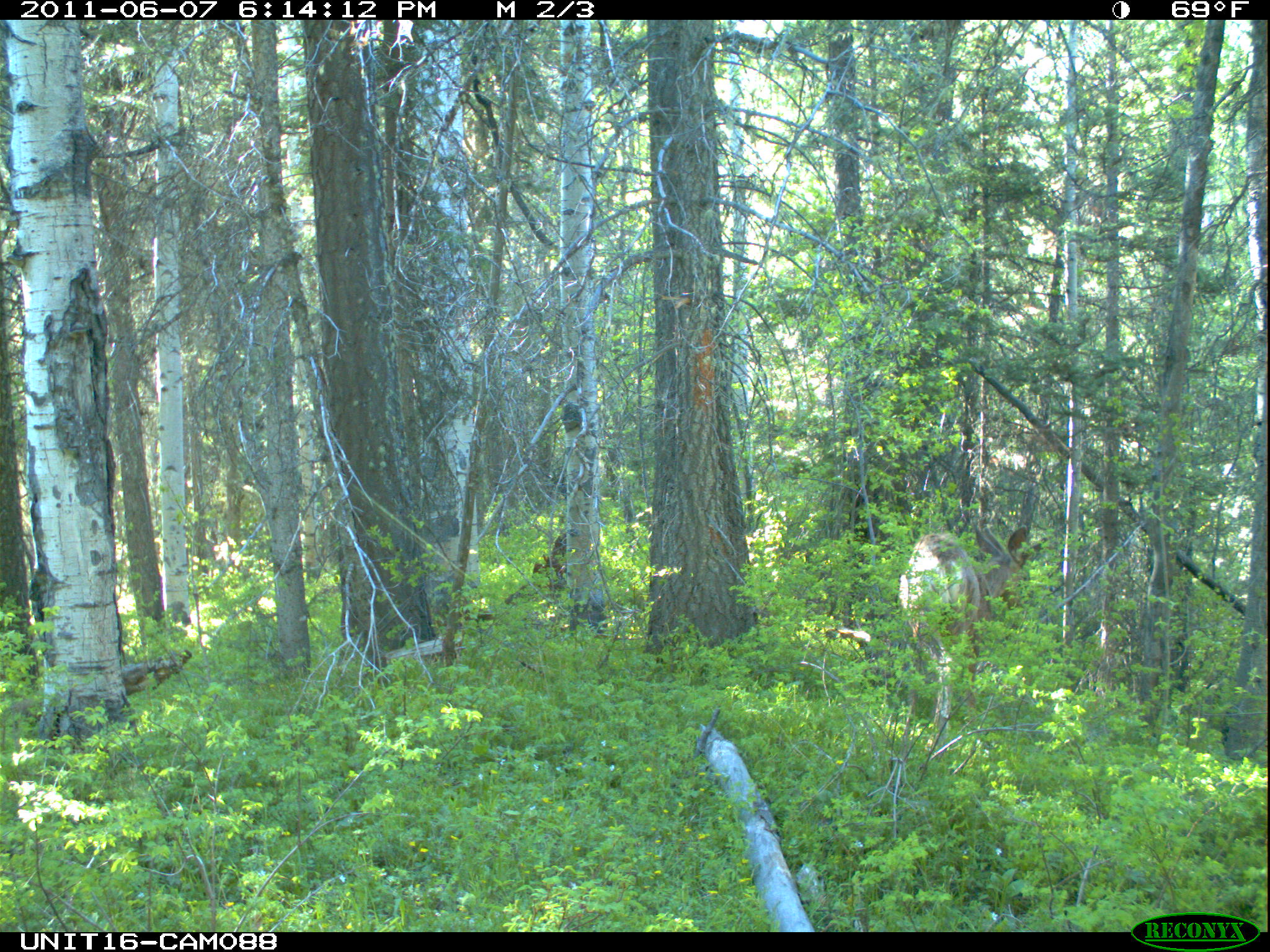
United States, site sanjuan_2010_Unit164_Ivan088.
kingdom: Animalia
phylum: Chordata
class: Mammalia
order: Artiodactyla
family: Cervidae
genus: Odocoileus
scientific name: Odocoileus hemionus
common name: mule deer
Odocoileus hemionus (mule deer).